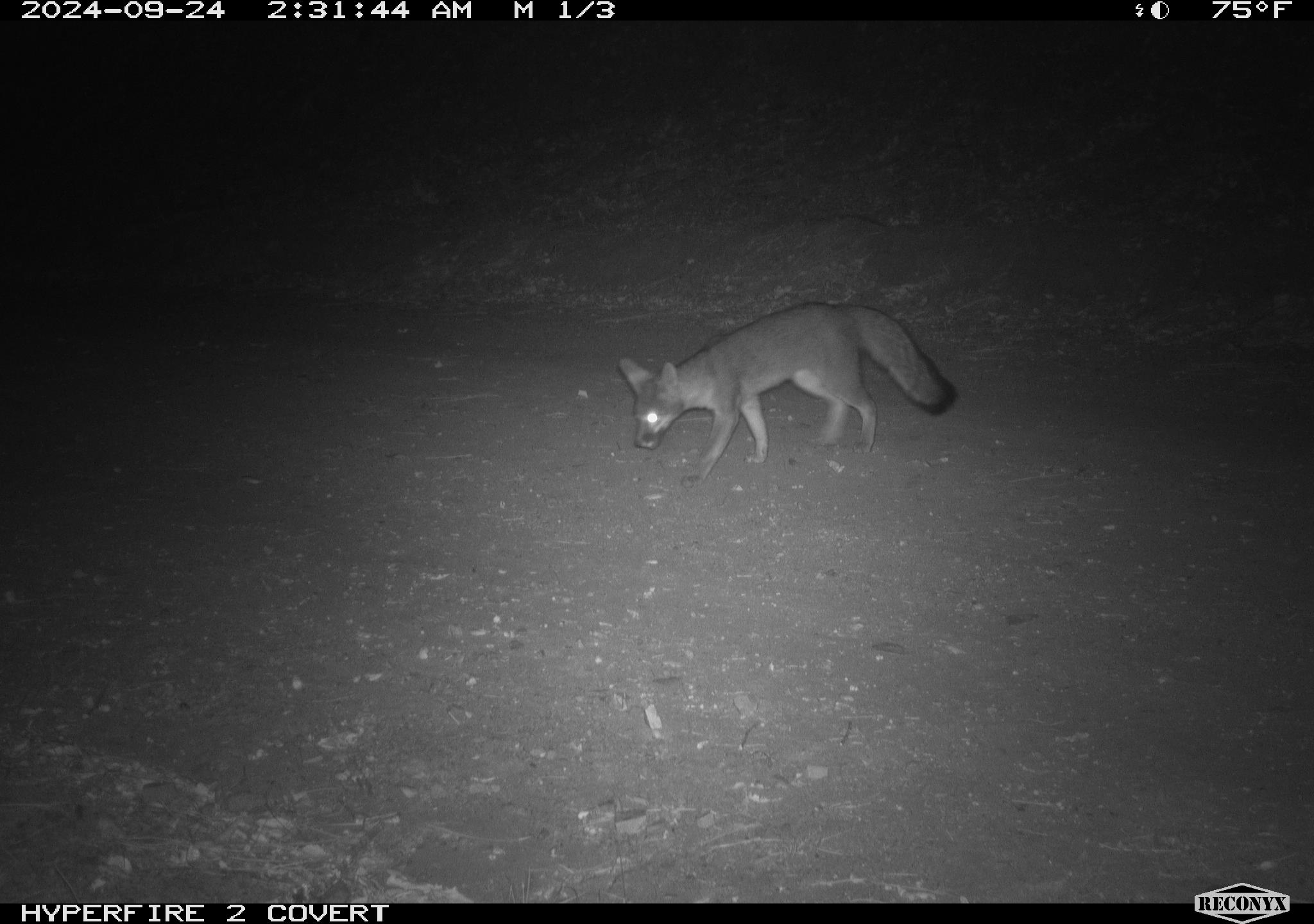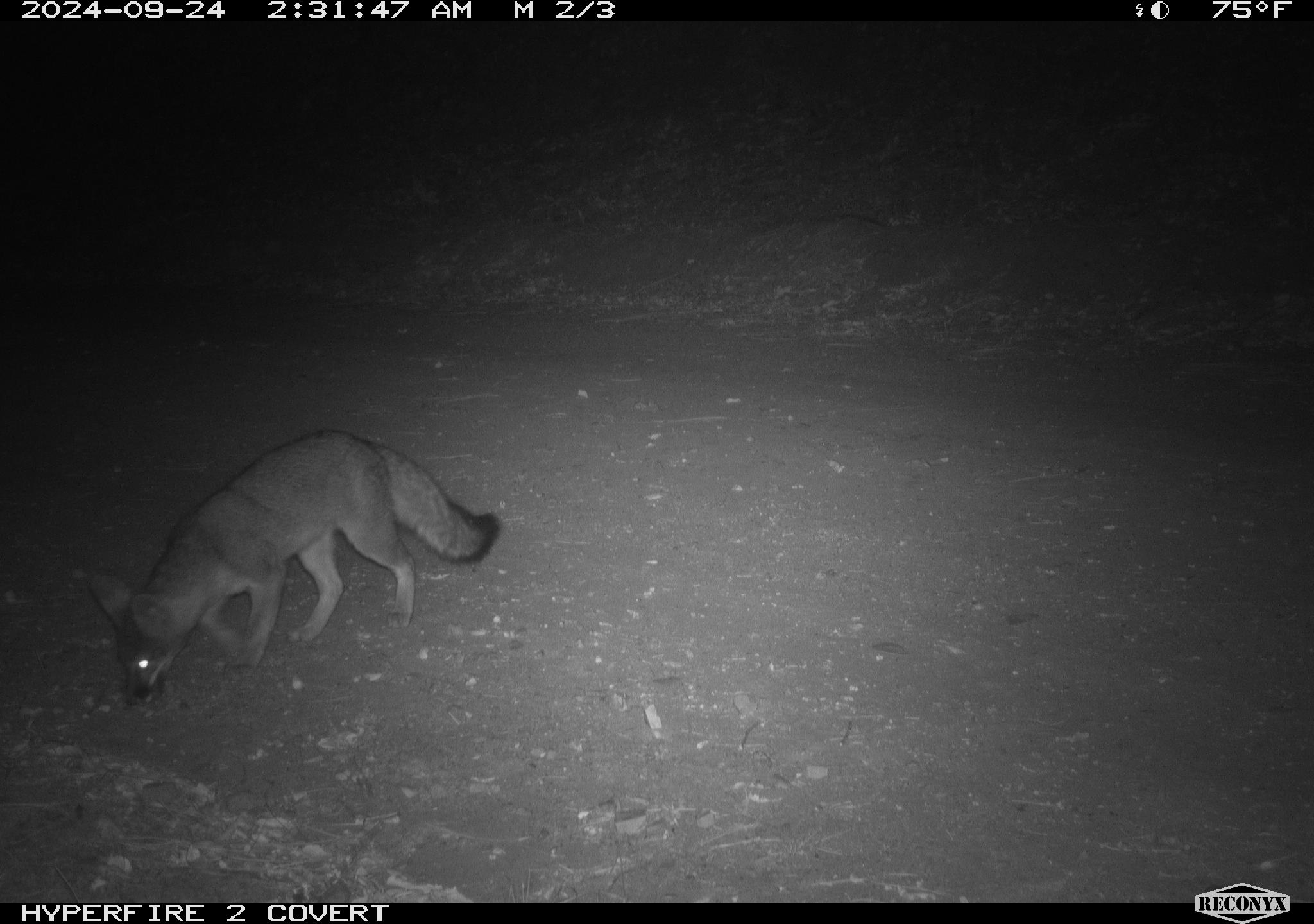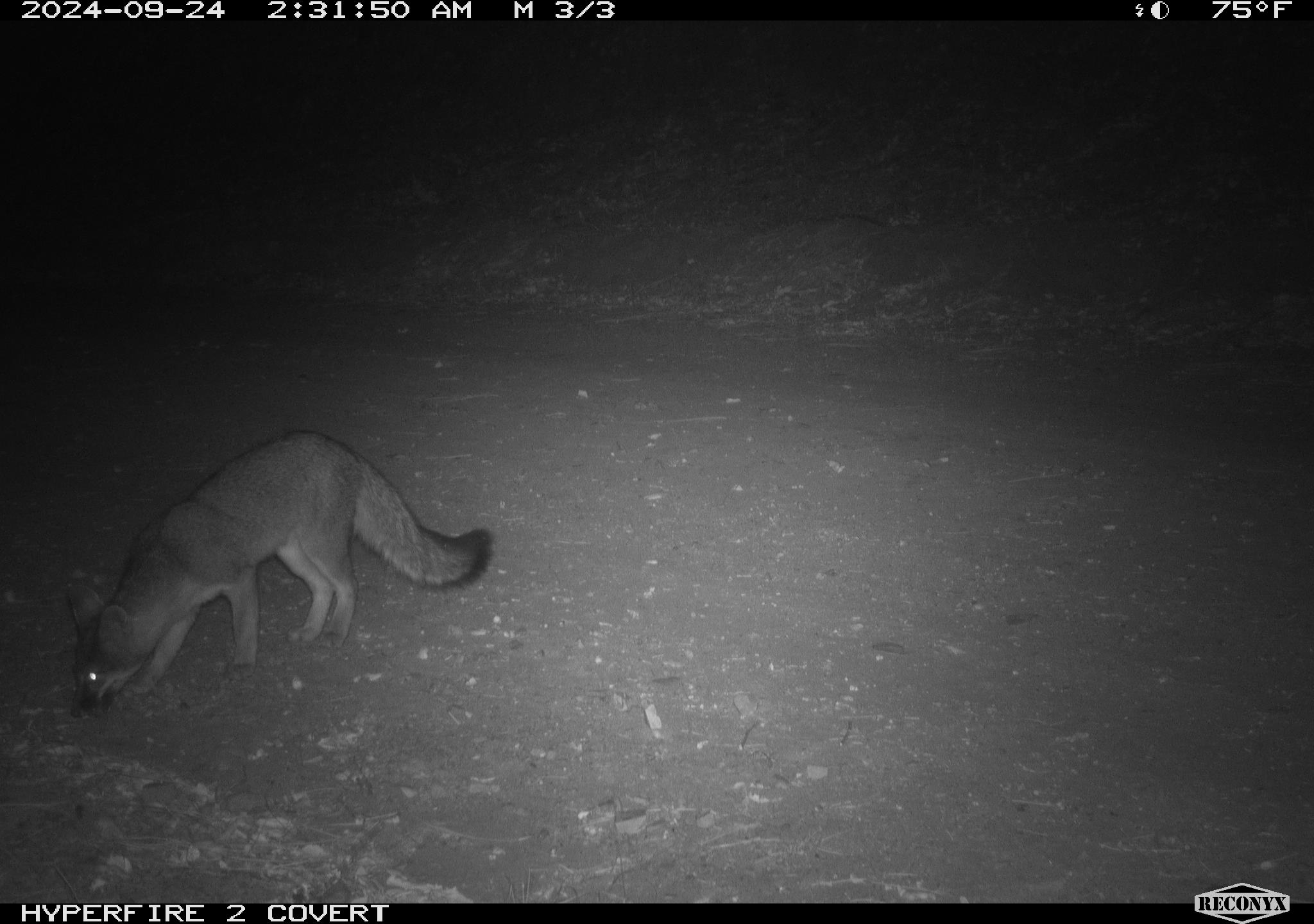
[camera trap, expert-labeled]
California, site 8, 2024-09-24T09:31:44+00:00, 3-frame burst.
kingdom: Animalia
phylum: Chordata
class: Mammalia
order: Carnivora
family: Canidae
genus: Urocyon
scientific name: Urocyon cinereoargenteus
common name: gray fox